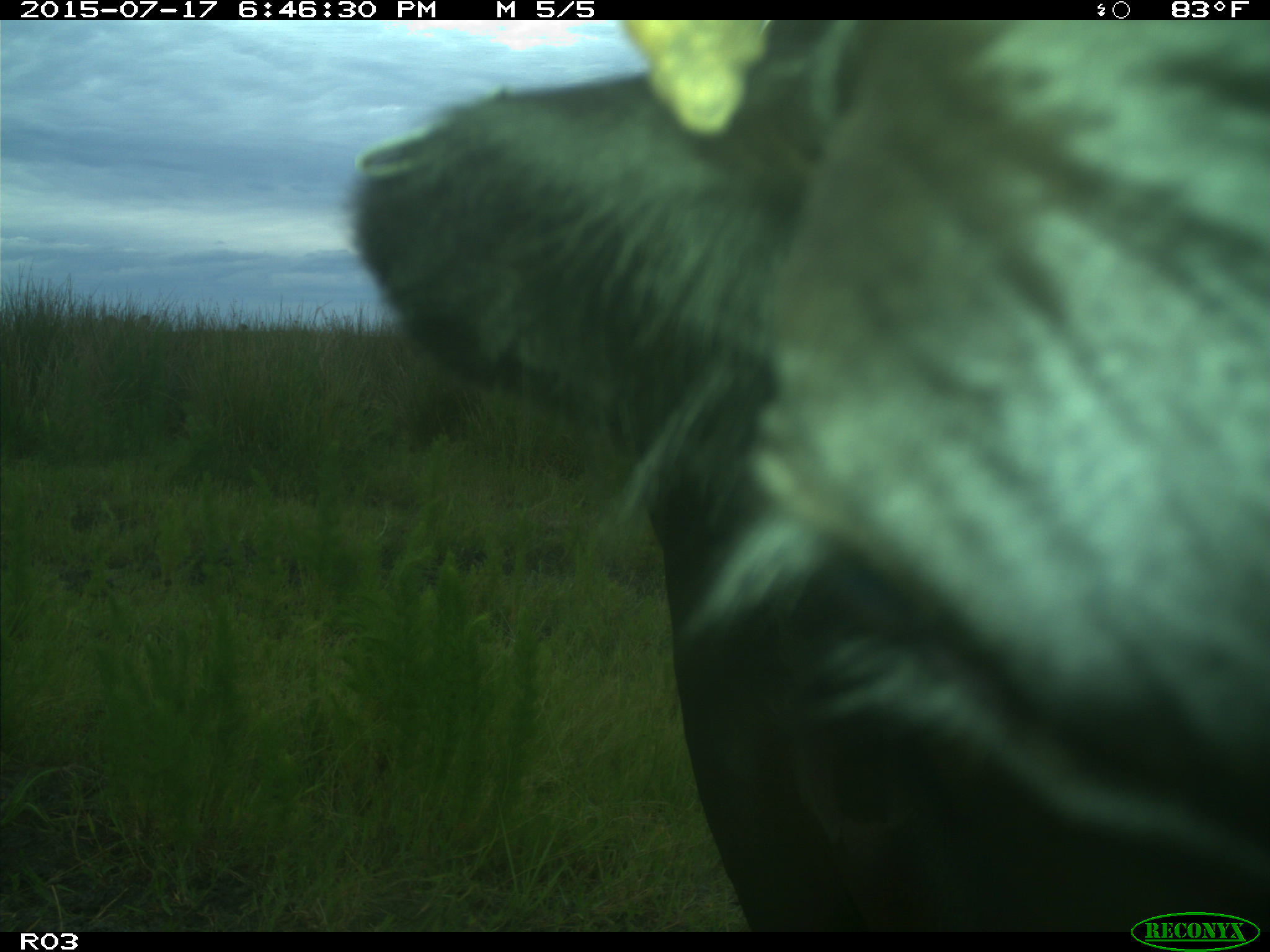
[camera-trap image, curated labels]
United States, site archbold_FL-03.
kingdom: Animalia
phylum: Chordata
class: Mammalia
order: Artiodactyla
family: Bovidae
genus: Bos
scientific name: Bos taurus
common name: domestic cow